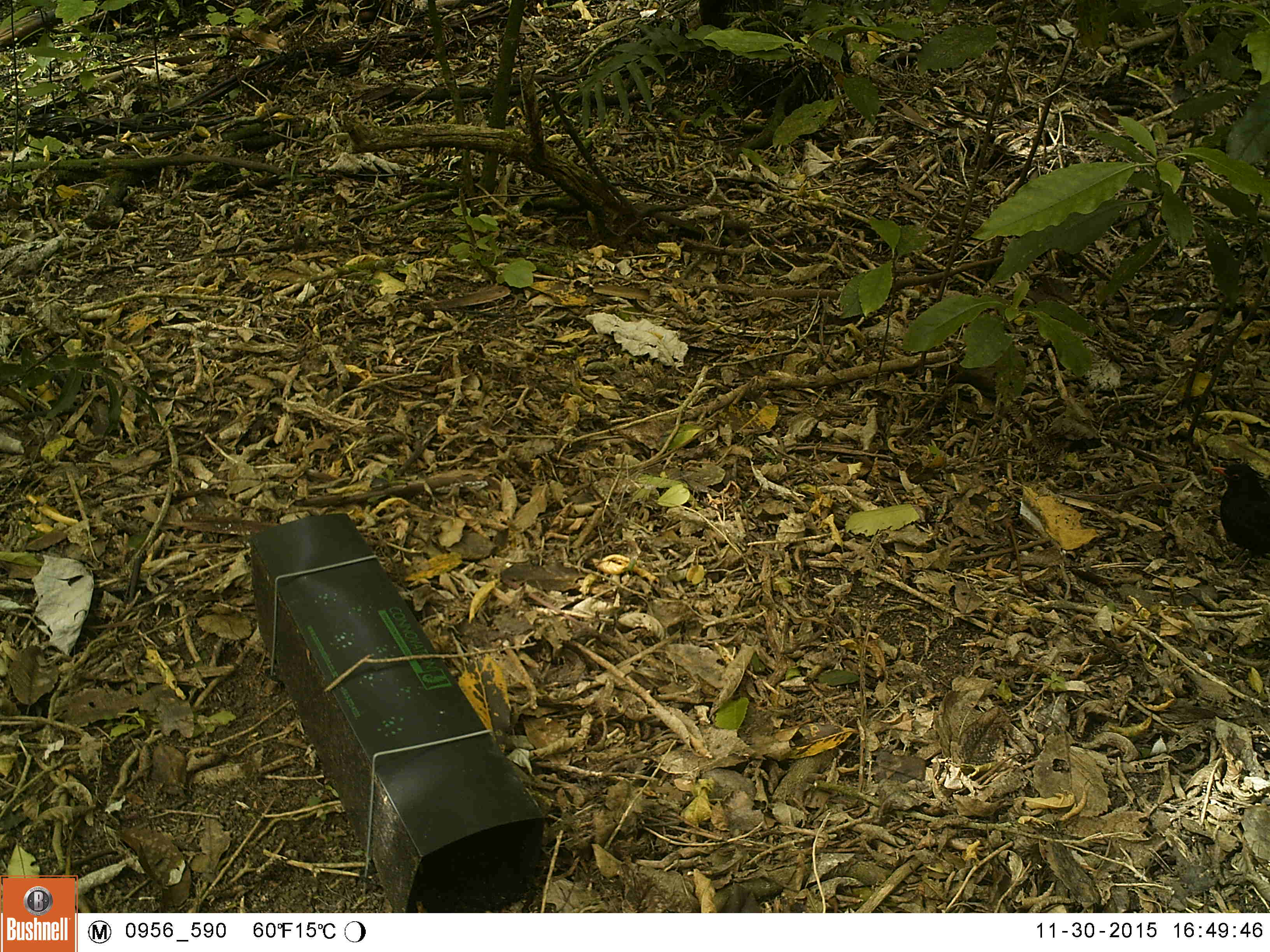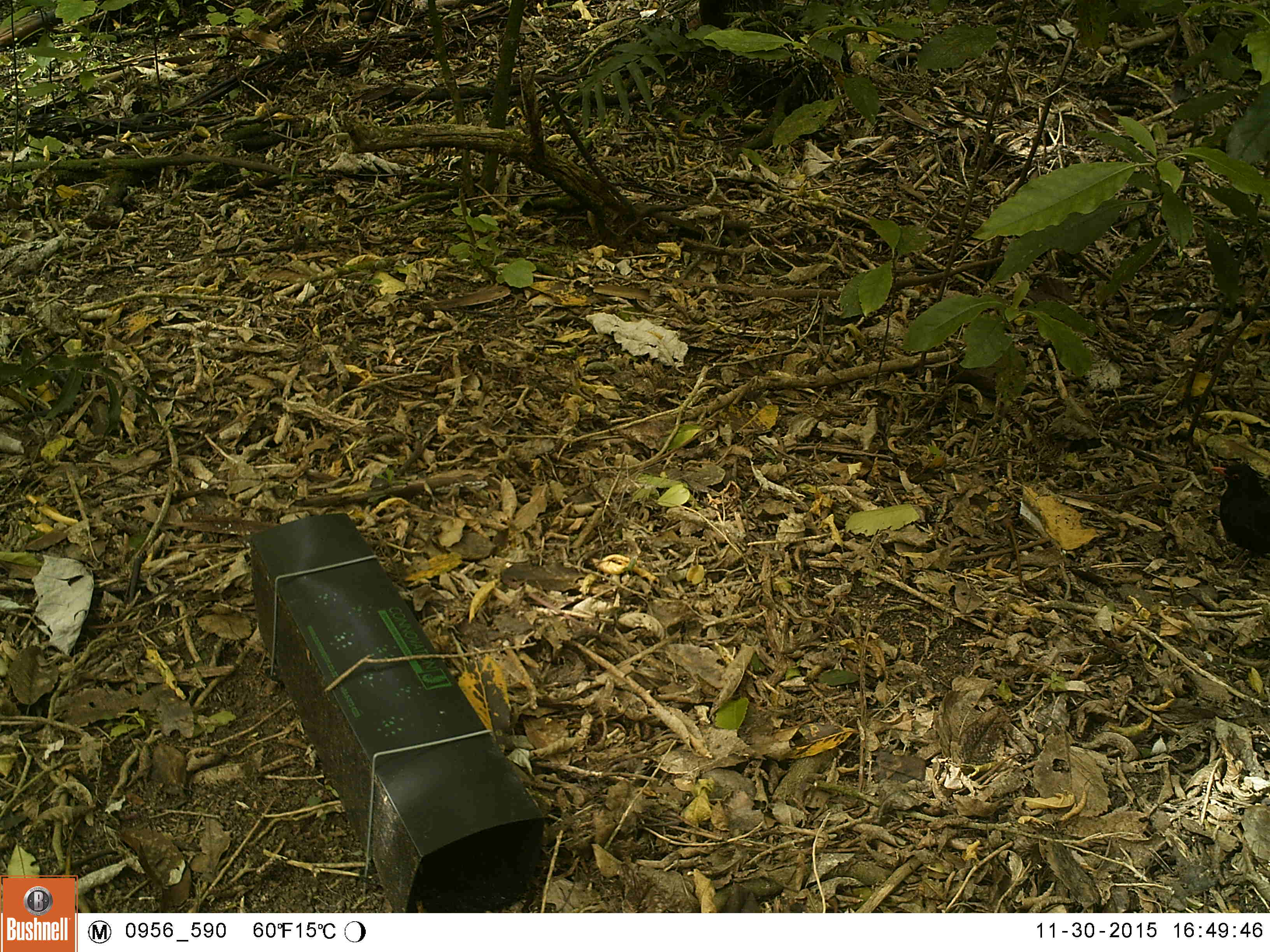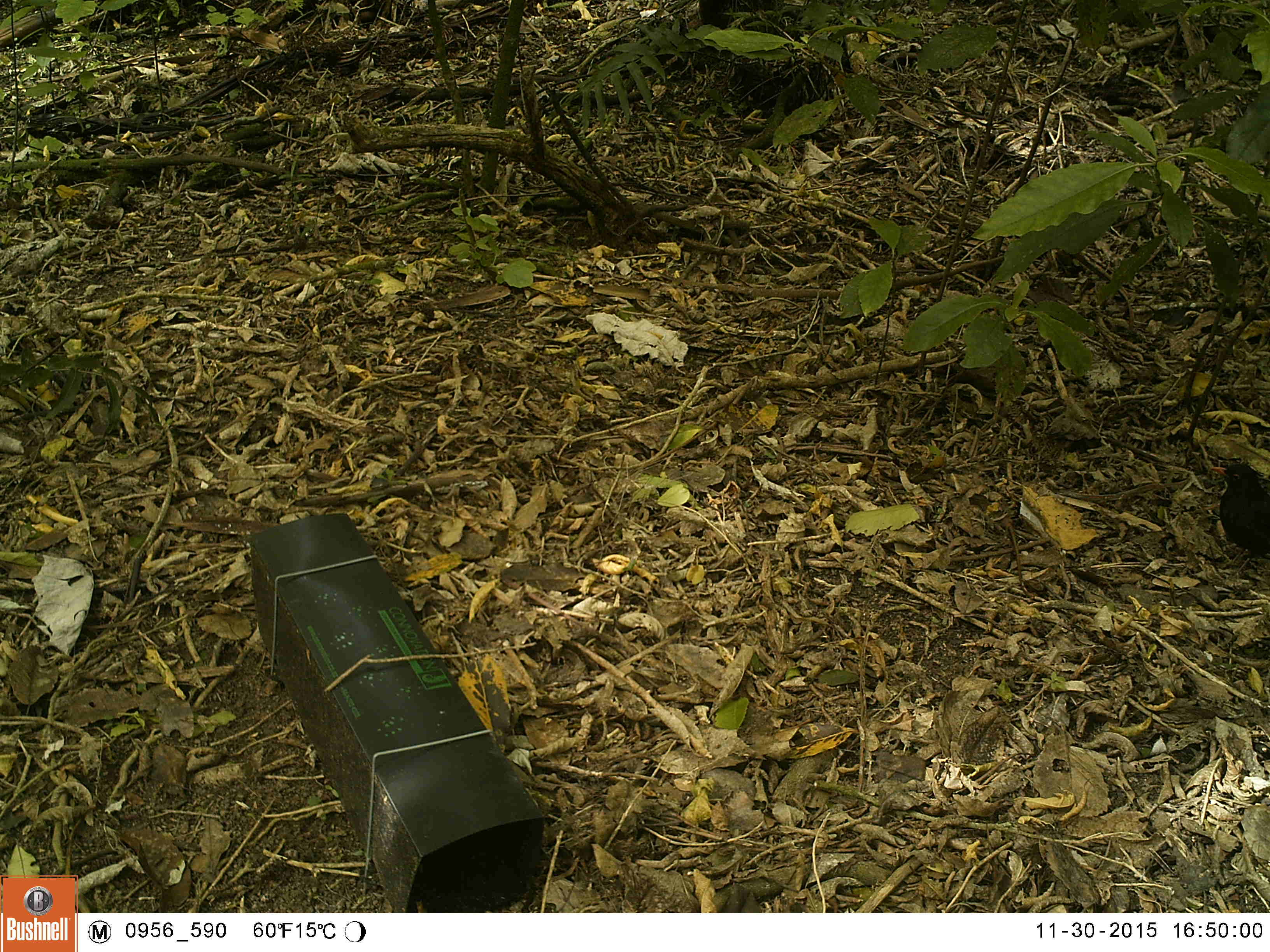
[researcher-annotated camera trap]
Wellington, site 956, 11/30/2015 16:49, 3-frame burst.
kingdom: Animalia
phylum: Chordata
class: Aves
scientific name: Aves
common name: bird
Bird (Aves).